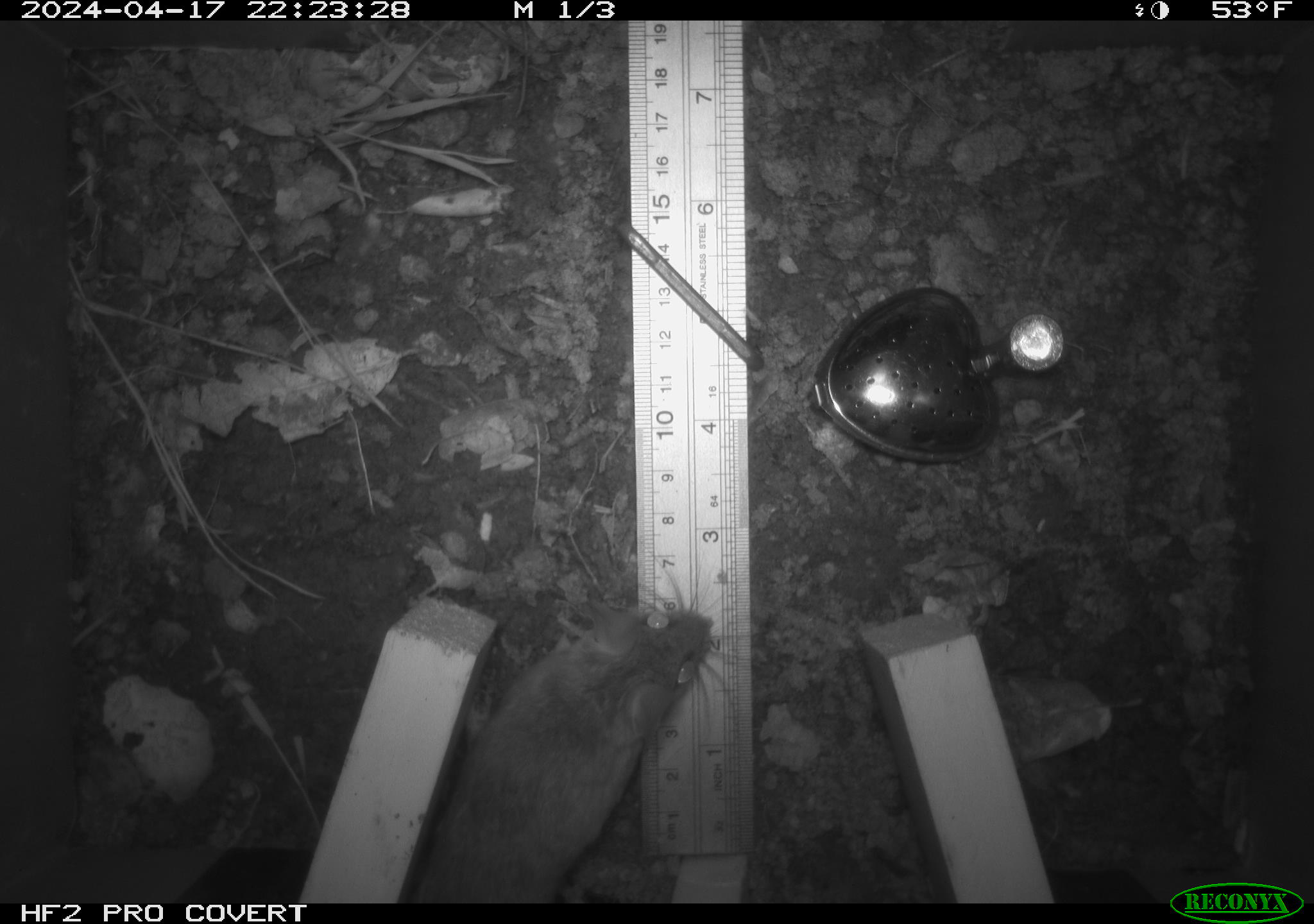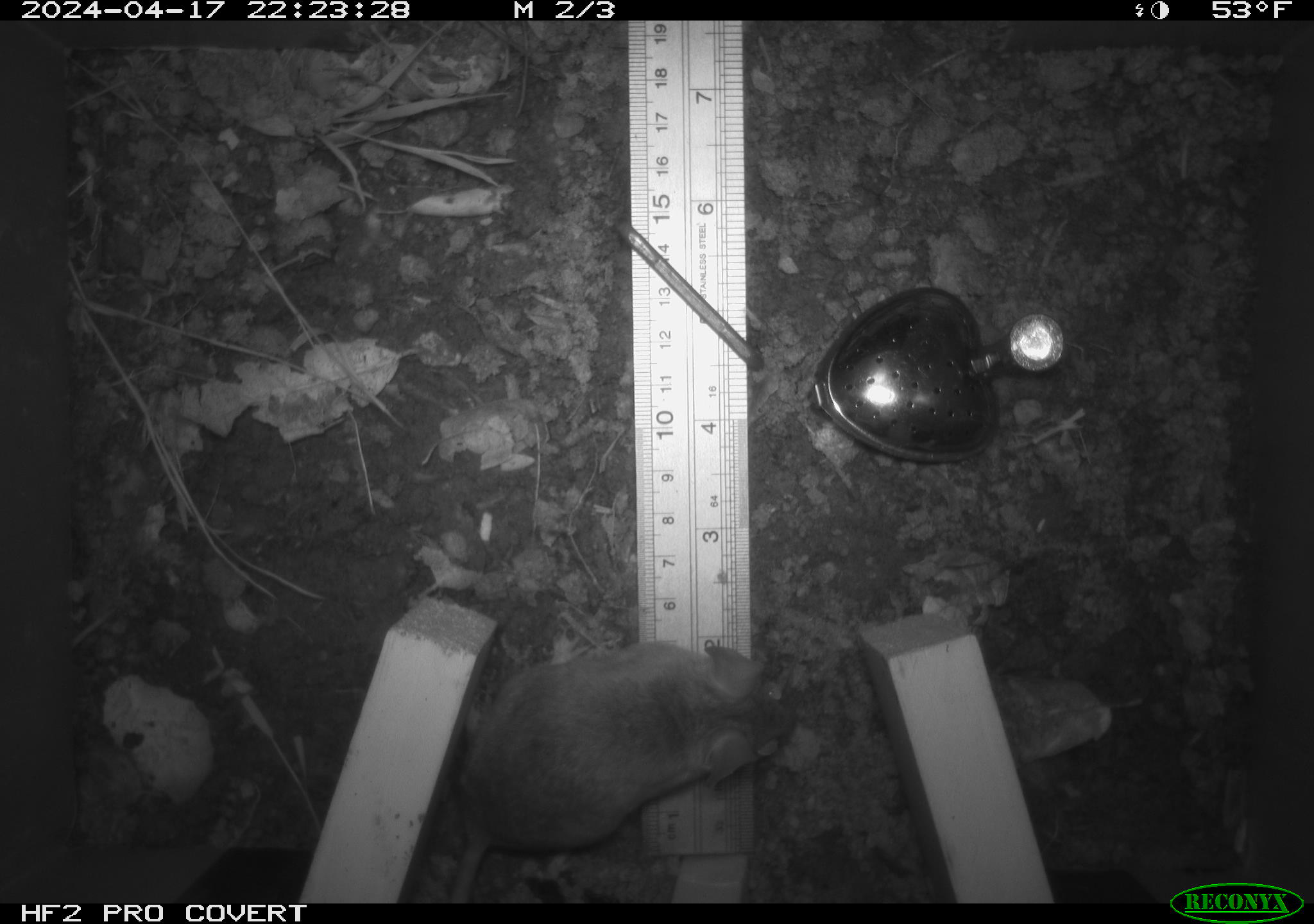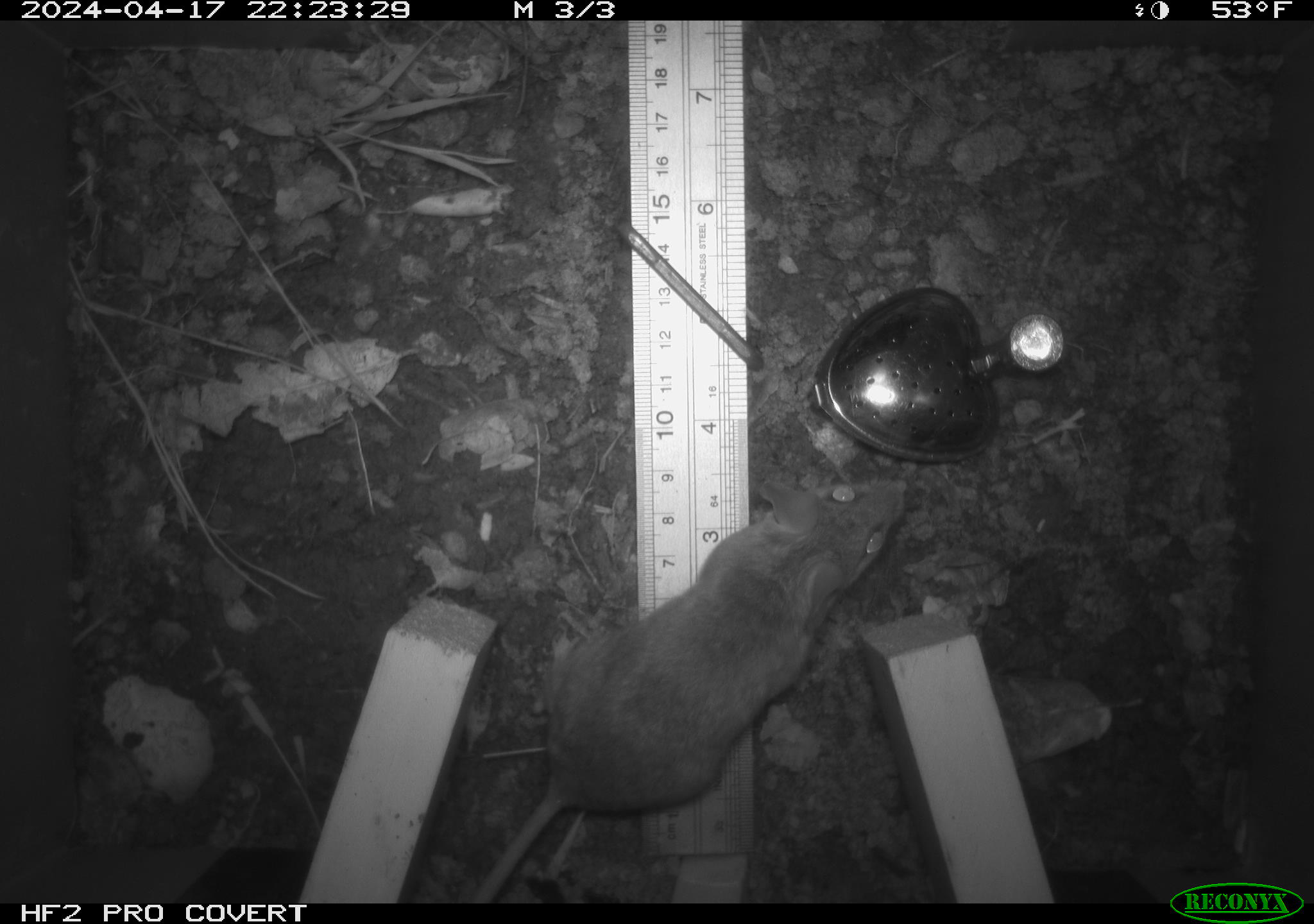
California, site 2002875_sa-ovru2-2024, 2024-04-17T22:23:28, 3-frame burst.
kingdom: Animalia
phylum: Chordata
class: Mammalia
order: Rodentia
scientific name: Rodentia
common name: rodent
Rodent (Rodentia).